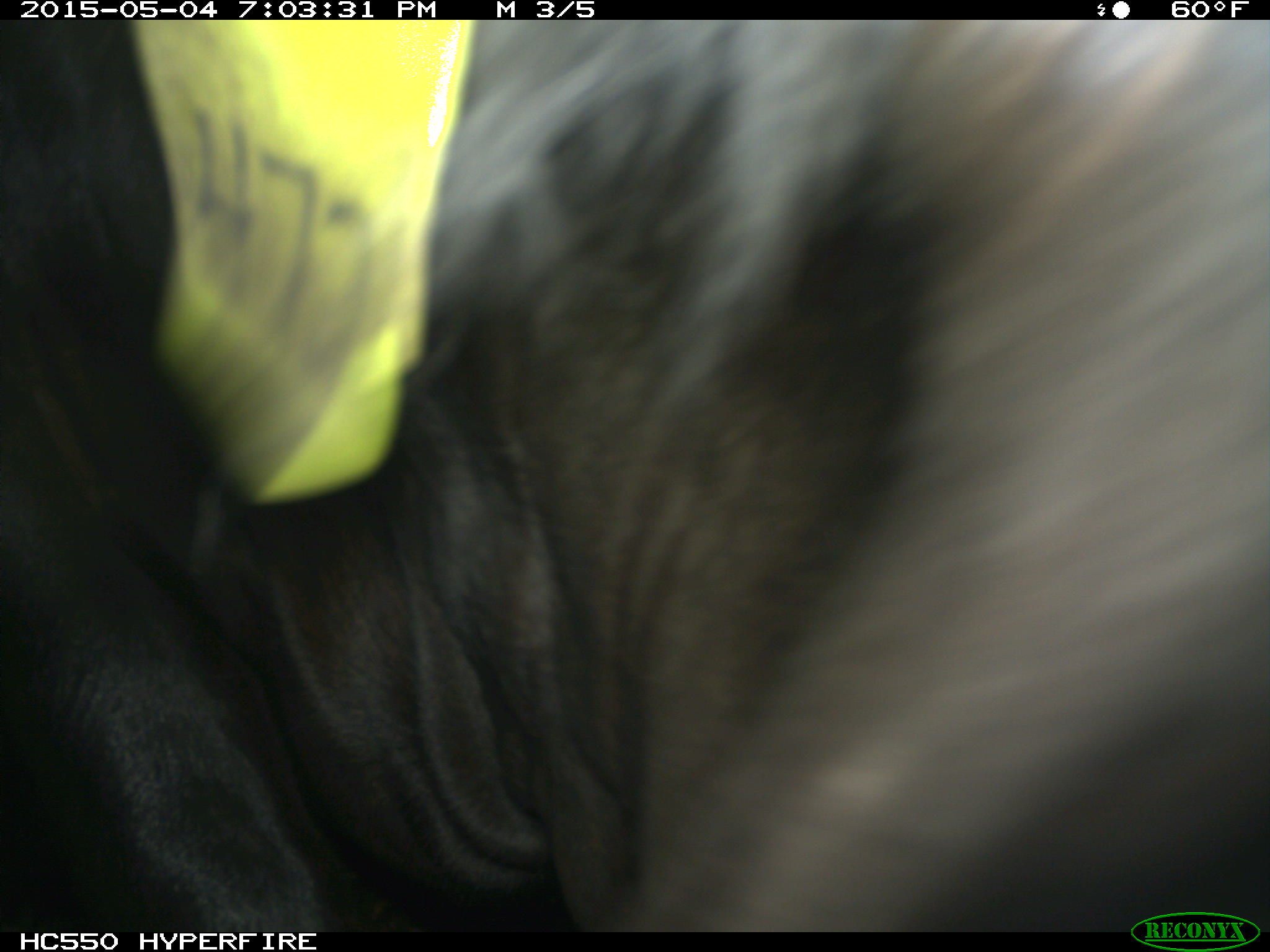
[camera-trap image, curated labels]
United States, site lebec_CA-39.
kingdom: Animalia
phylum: Chordata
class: Mammalia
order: Artiodactyla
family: Bovidae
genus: Bos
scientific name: Bos taurus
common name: domestic cow